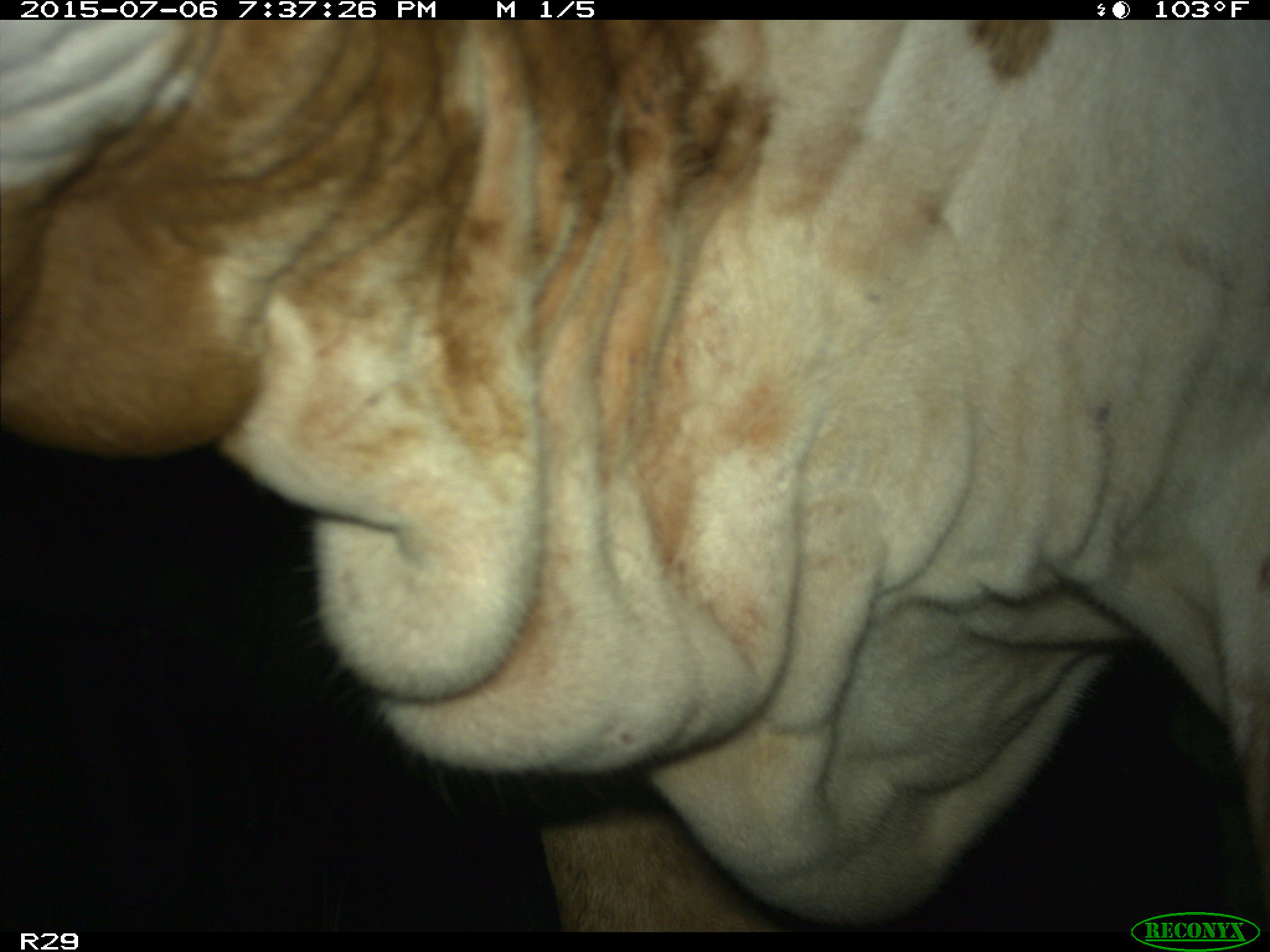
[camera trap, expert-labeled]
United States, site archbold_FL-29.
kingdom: Animalia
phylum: Chordata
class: Mammalia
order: Artiodactyla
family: Bovidae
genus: Bos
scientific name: Bos taurus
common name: domestic cow